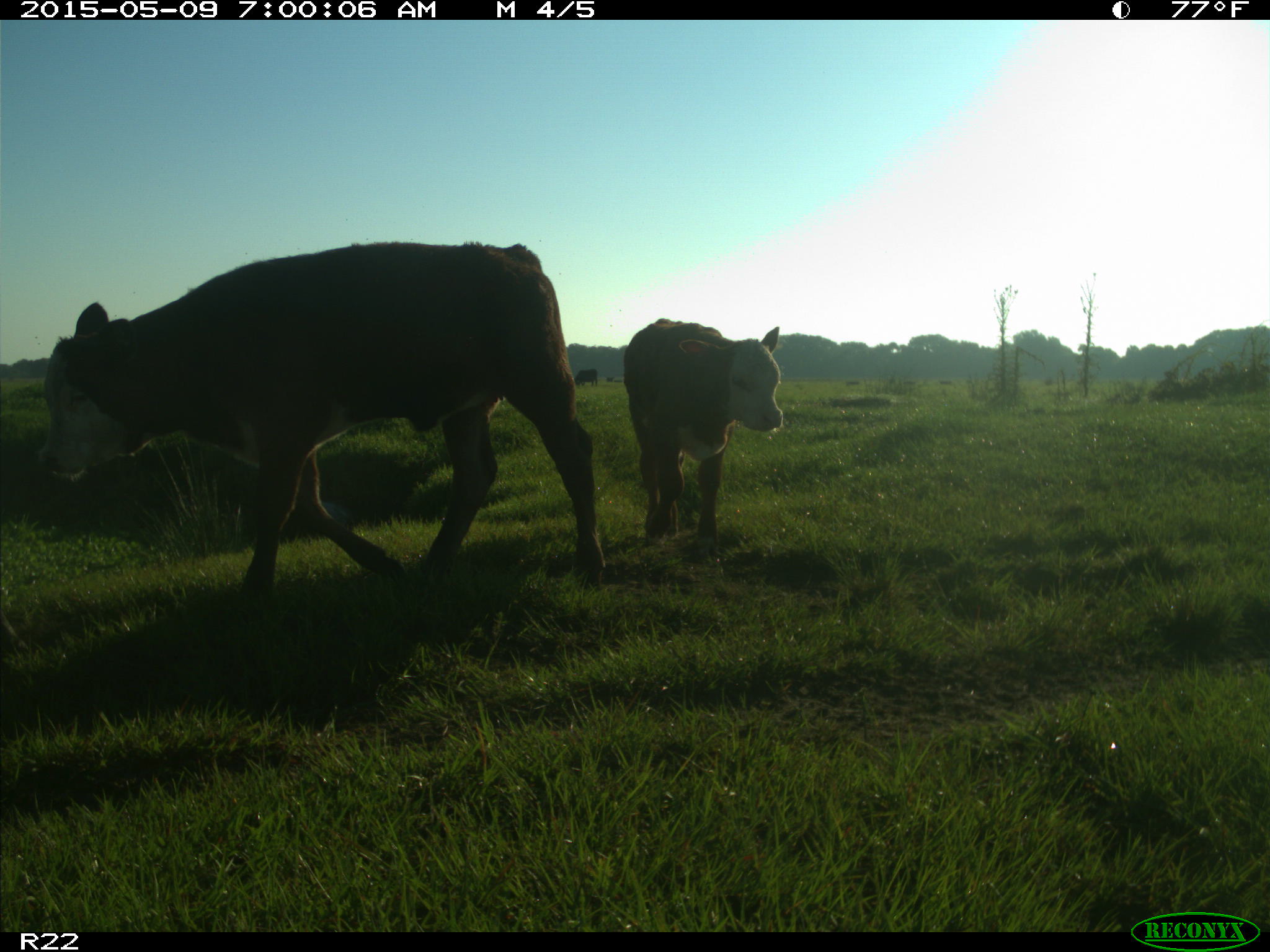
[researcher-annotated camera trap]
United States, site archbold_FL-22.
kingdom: Animalia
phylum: Chordata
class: Mammalia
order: Artiodactyla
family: Bovidae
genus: Bos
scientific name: Bos taurus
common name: domestic cow